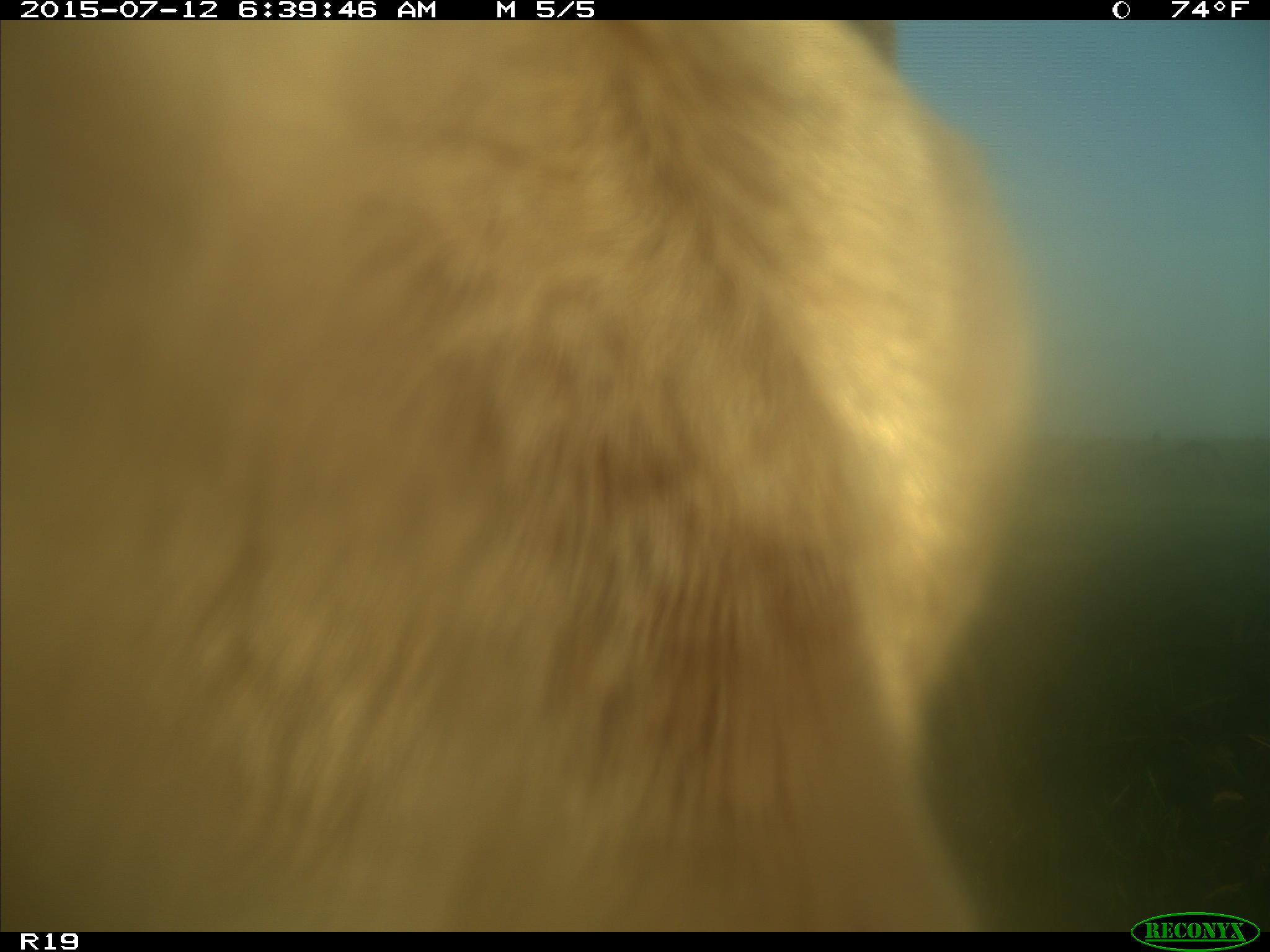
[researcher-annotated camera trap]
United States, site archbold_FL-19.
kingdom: Animalia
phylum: Chordata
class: Mammalia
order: Artiodactyla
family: Bovidae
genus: Bos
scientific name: Bos taurus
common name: domestic cow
Bos taurus (domestic cow).